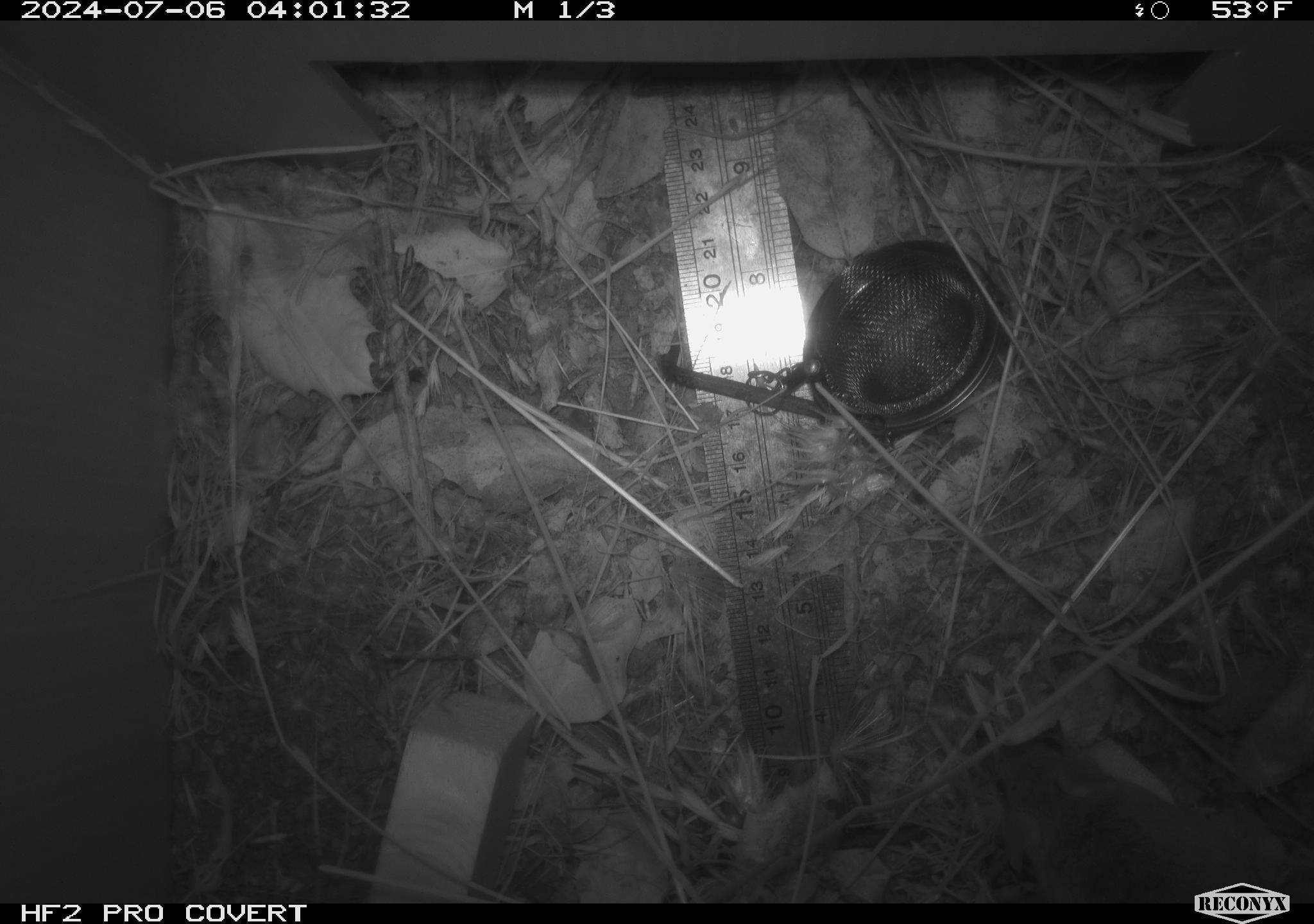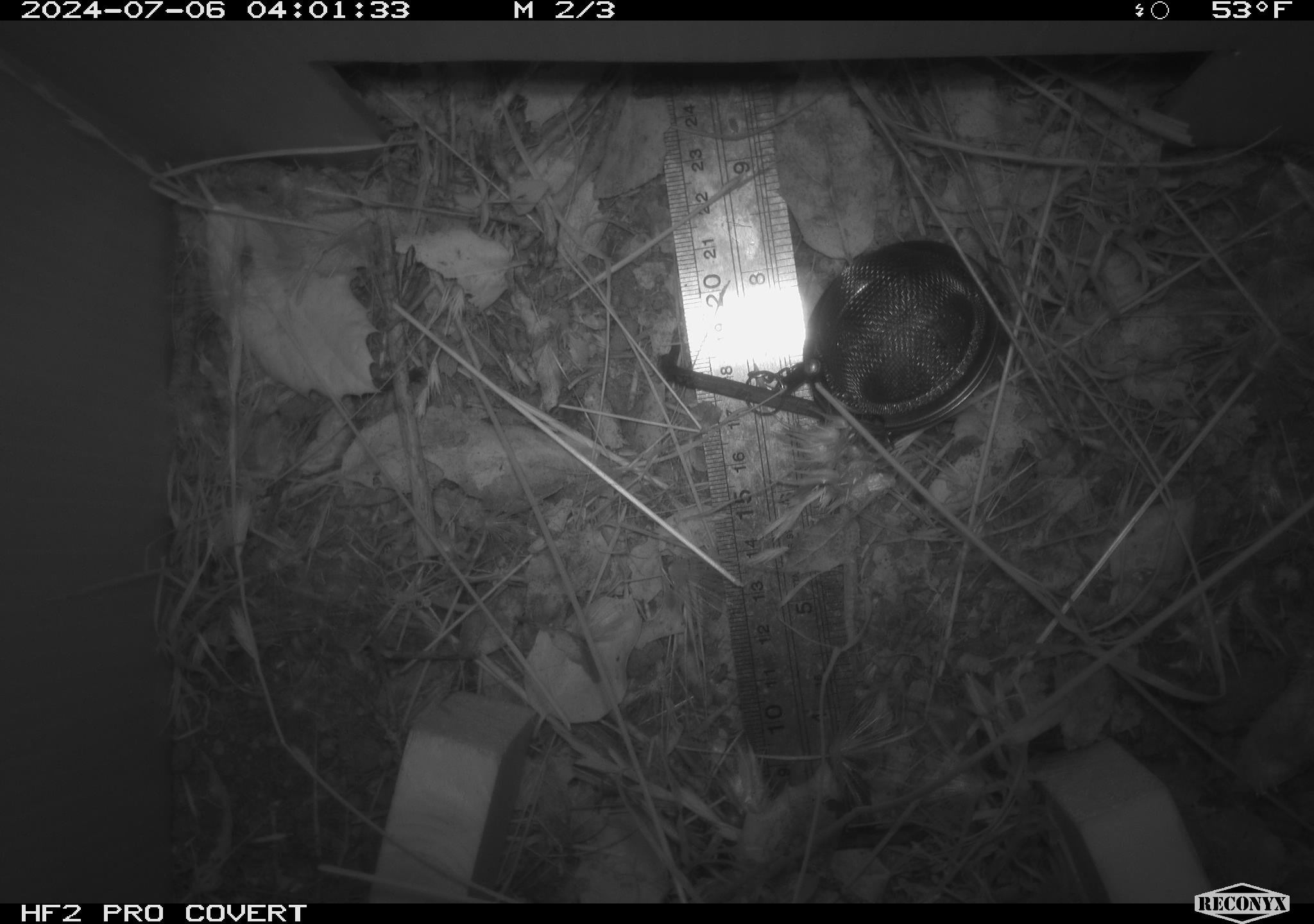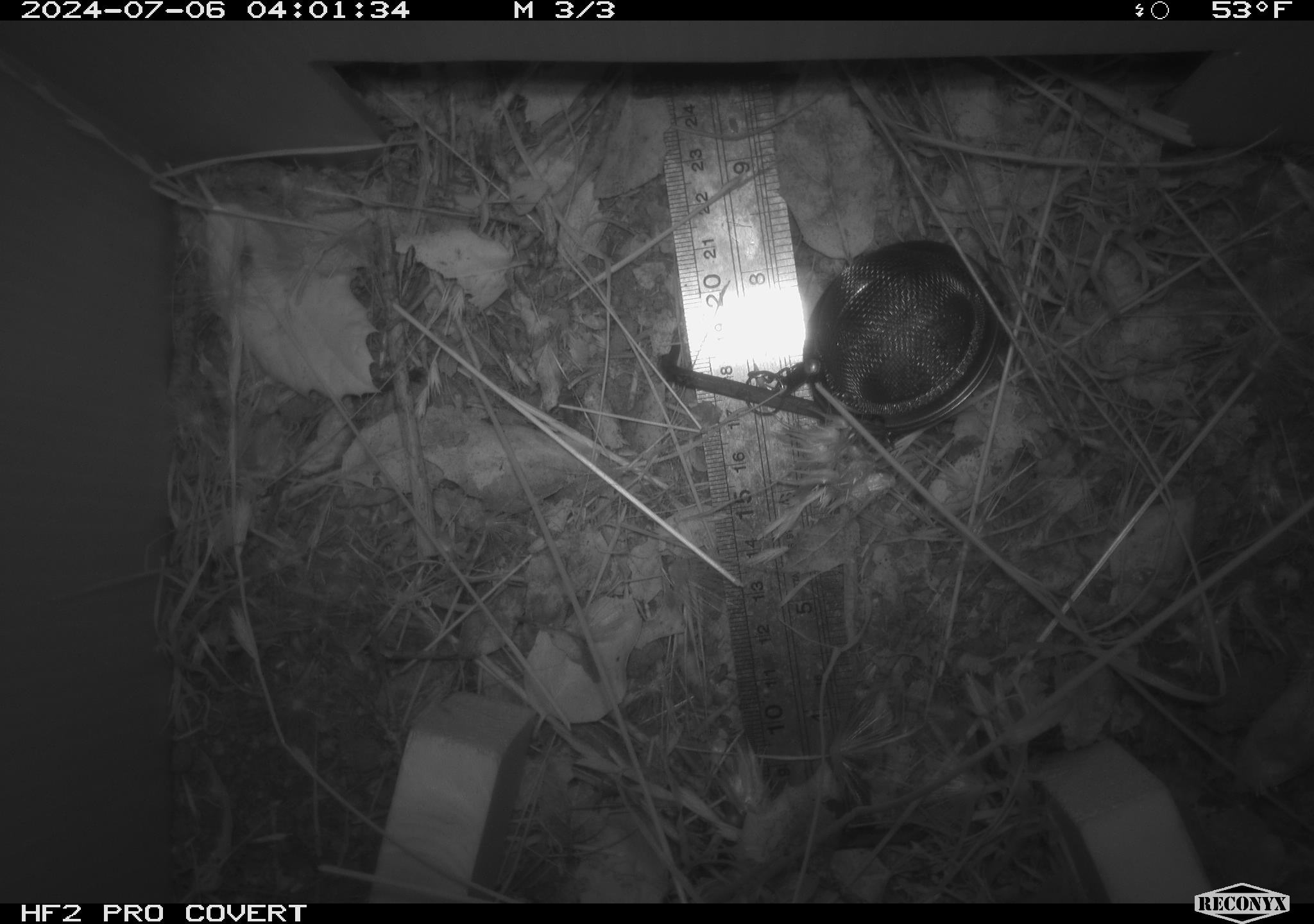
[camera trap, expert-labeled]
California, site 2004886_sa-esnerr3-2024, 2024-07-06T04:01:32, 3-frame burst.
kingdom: Animalia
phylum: Chordata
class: Mammalia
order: Rodentia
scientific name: Rodentia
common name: rodent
Rodent (Rodentia).